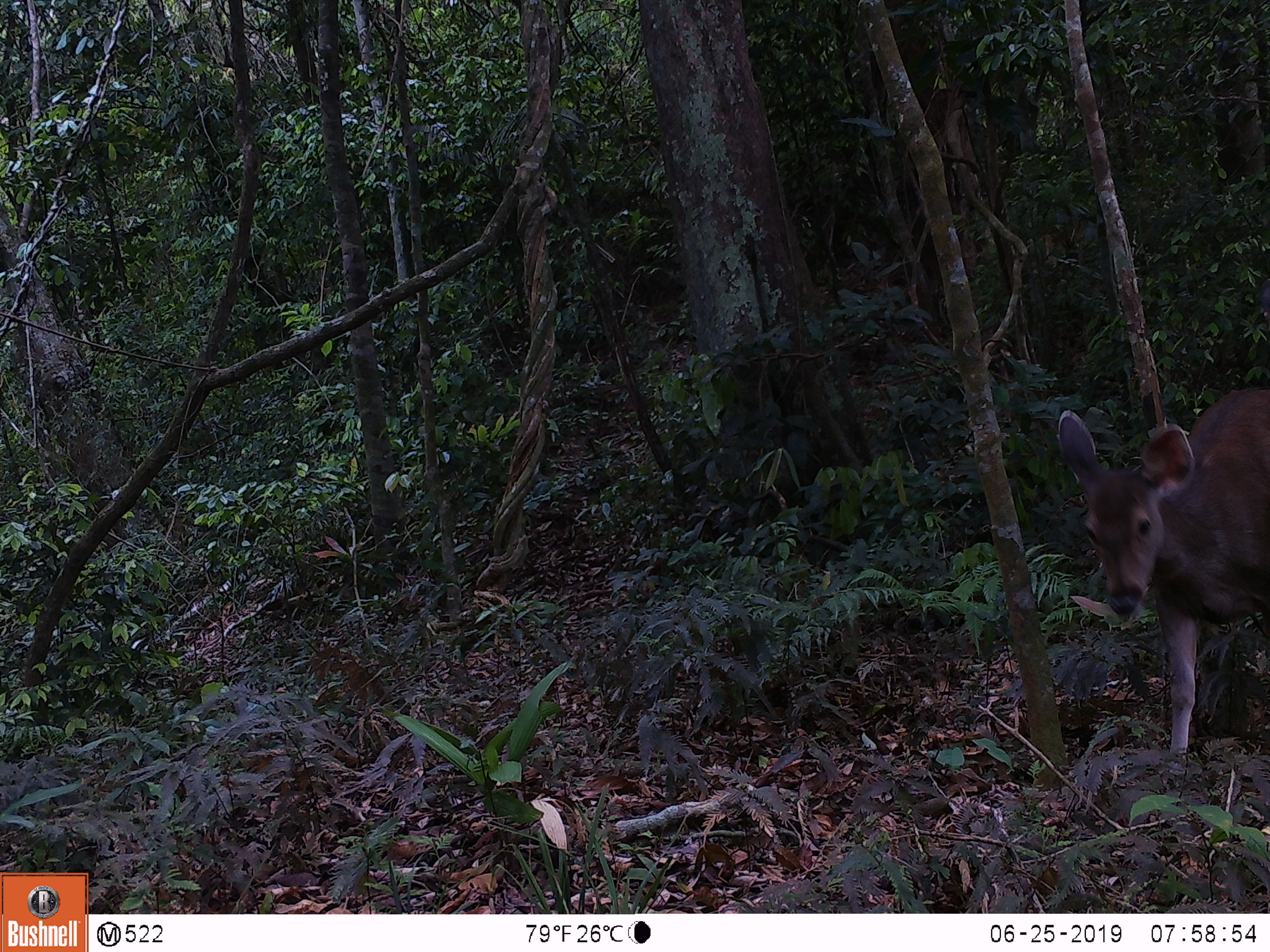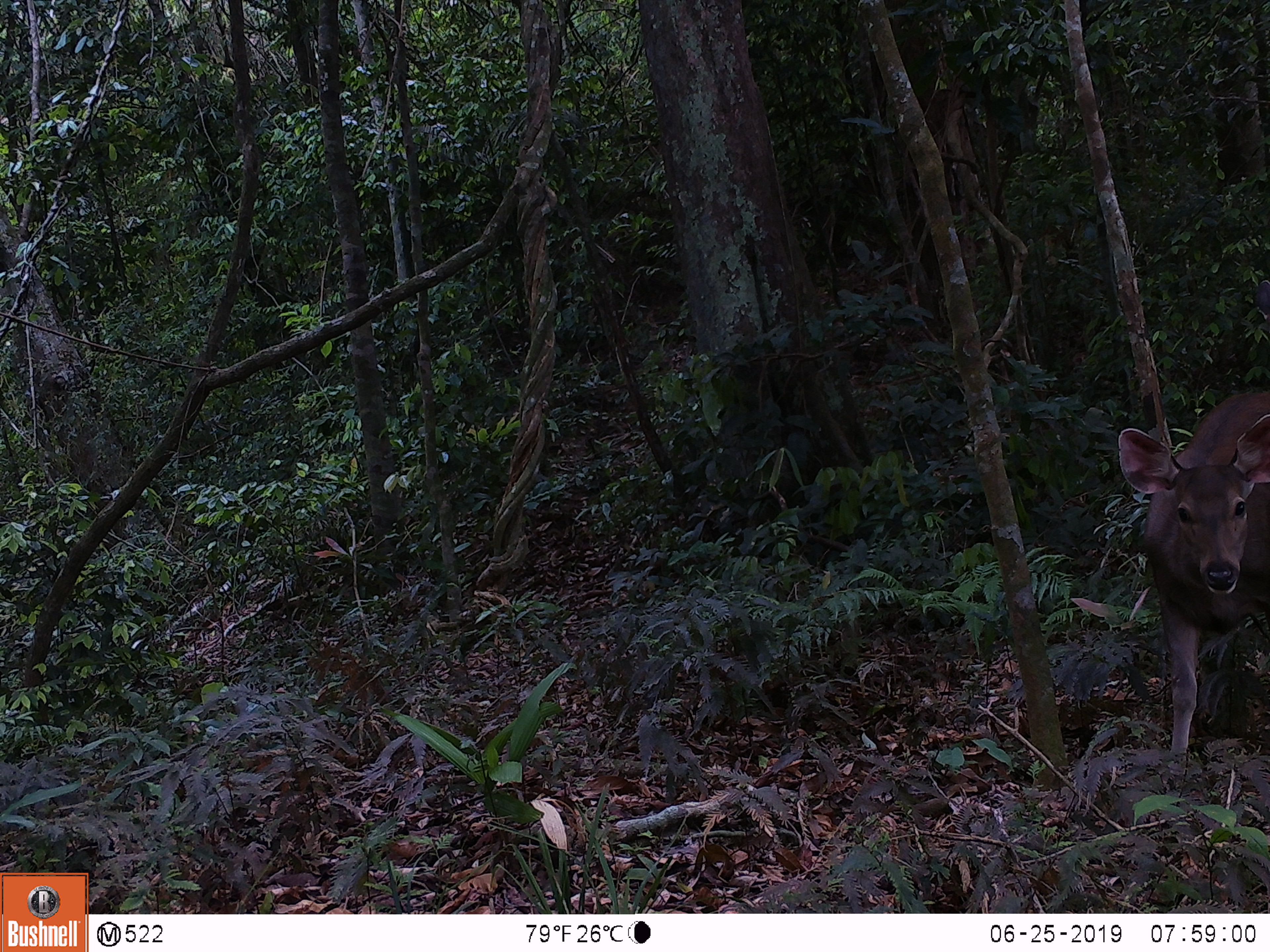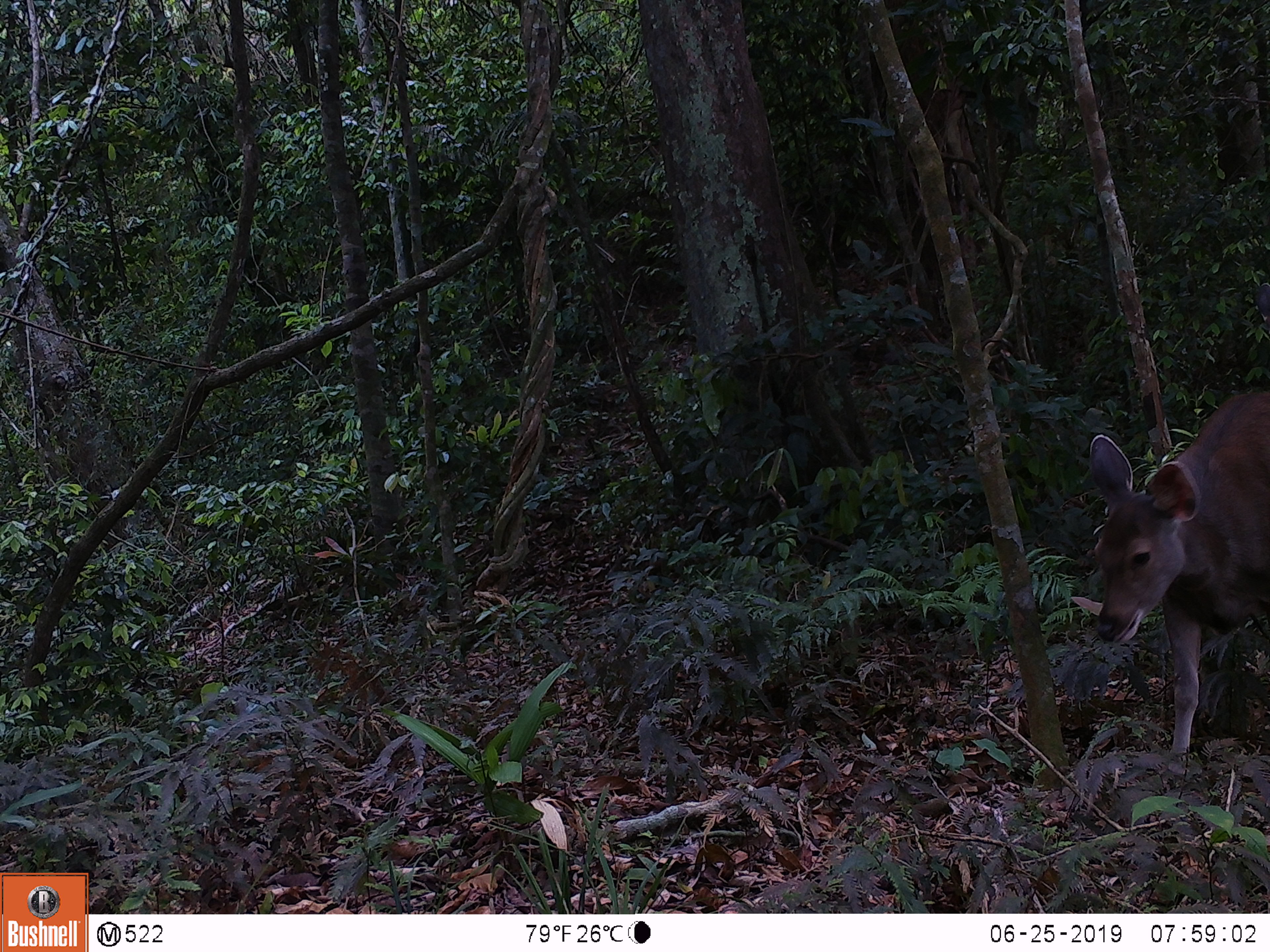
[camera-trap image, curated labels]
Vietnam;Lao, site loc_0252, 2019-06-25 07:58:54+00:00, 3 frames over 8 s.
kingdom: Animalia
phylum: Chordata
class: Mammalia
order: Artiodactyla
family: Cervidae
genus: Rusa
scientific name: Rusa unicolor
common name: sambar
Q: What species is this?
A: Sambar (Rusa unicolor).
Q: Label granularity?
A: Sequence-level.